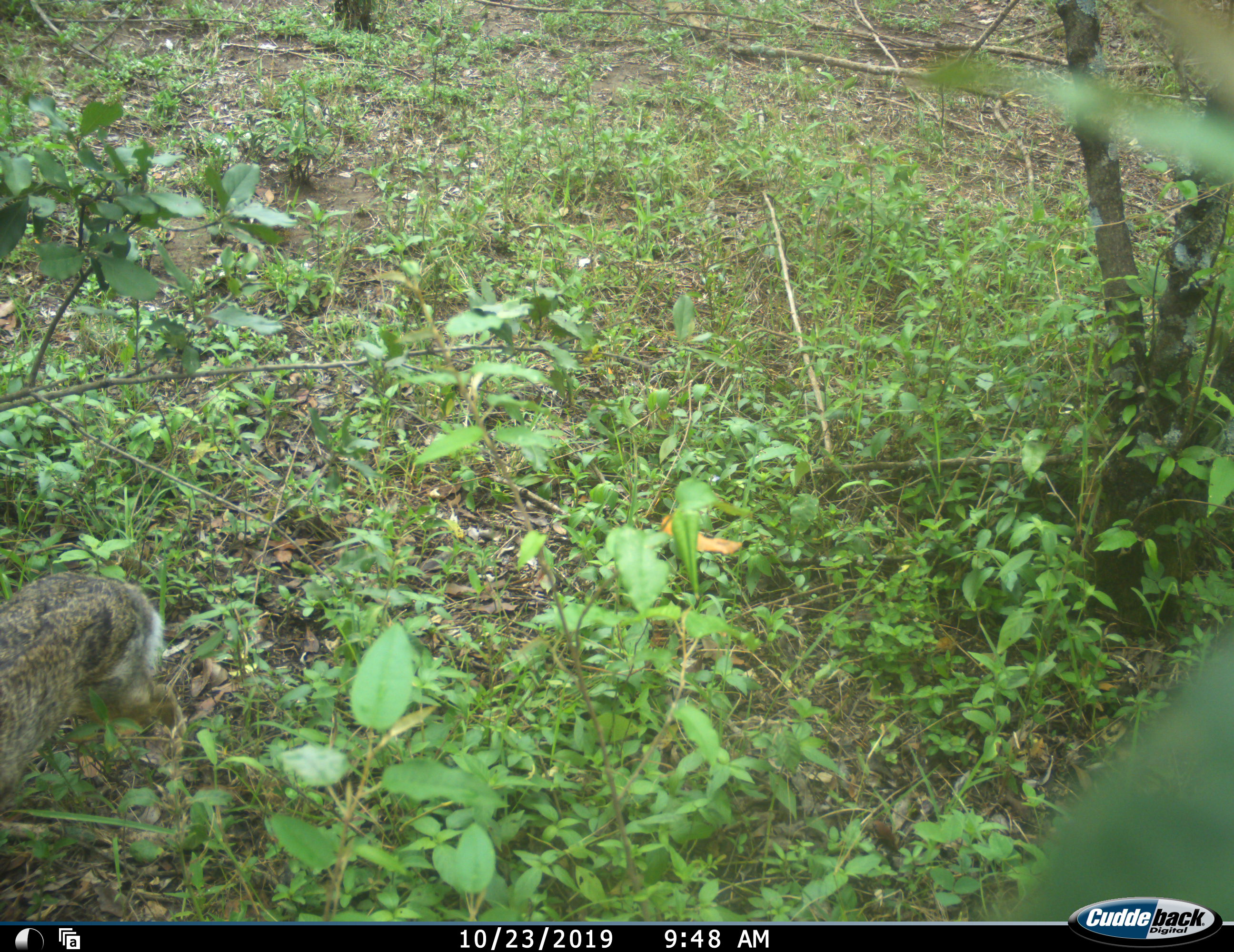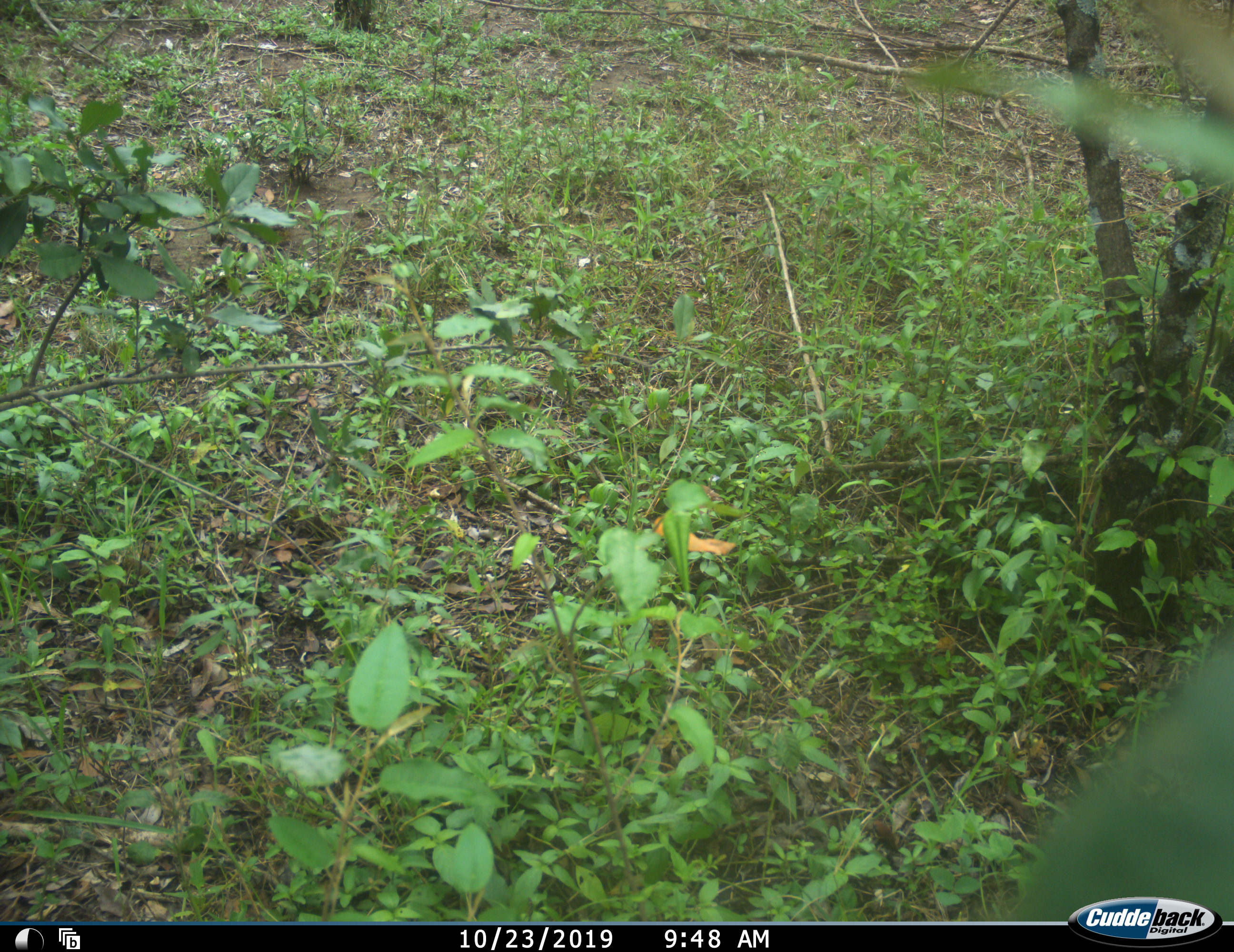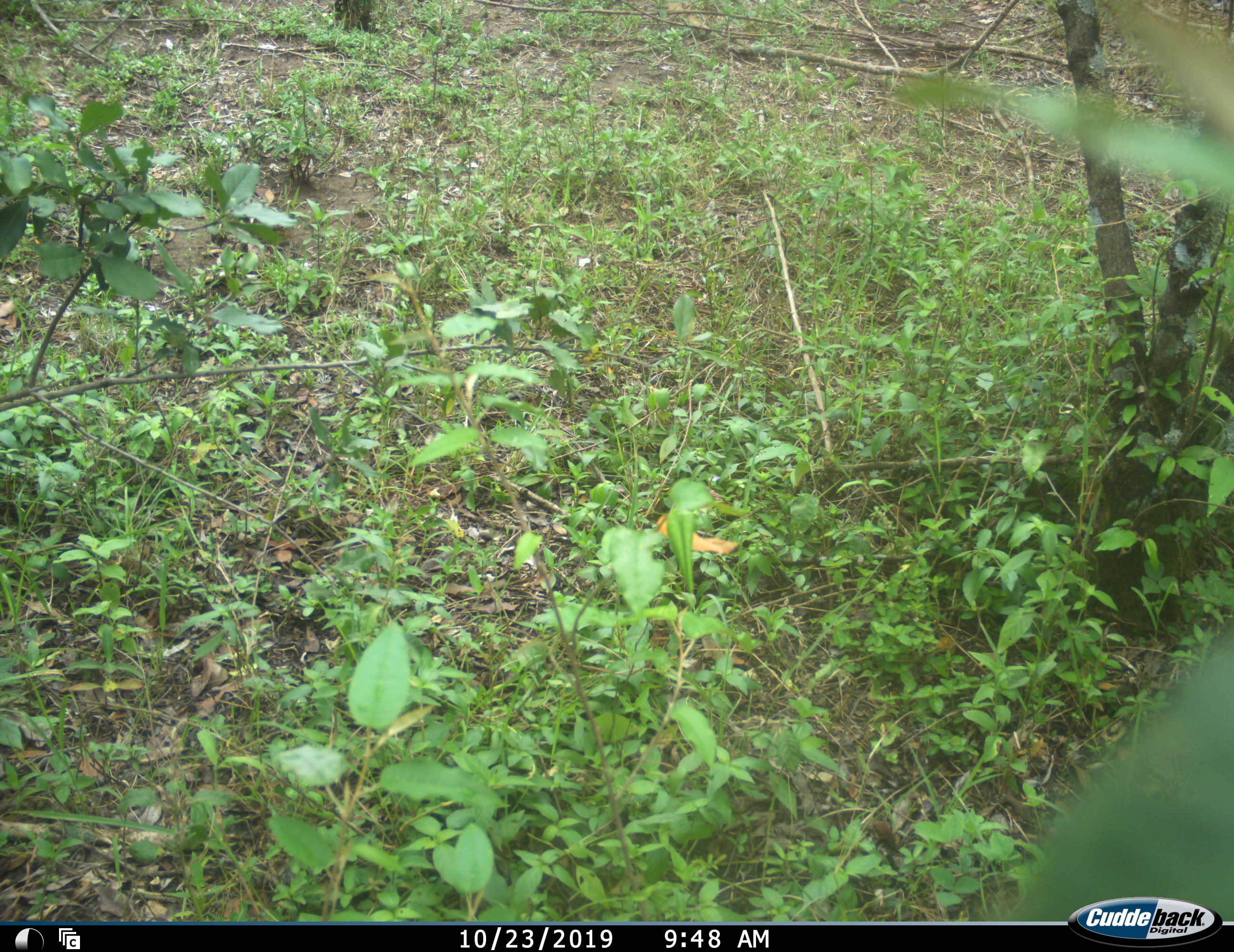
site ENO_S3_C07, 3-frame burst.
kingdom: Animalia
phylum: Chordata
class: Mammalia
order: Lagomorpha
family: Leporidae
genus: Lepus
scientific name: Lepus saxatilis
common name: scrub hare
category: haresavannah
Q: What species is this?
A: Haresavannah (scrub hare) (Lepus saxatilis).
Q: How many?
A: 1.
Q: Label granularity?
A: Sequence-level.